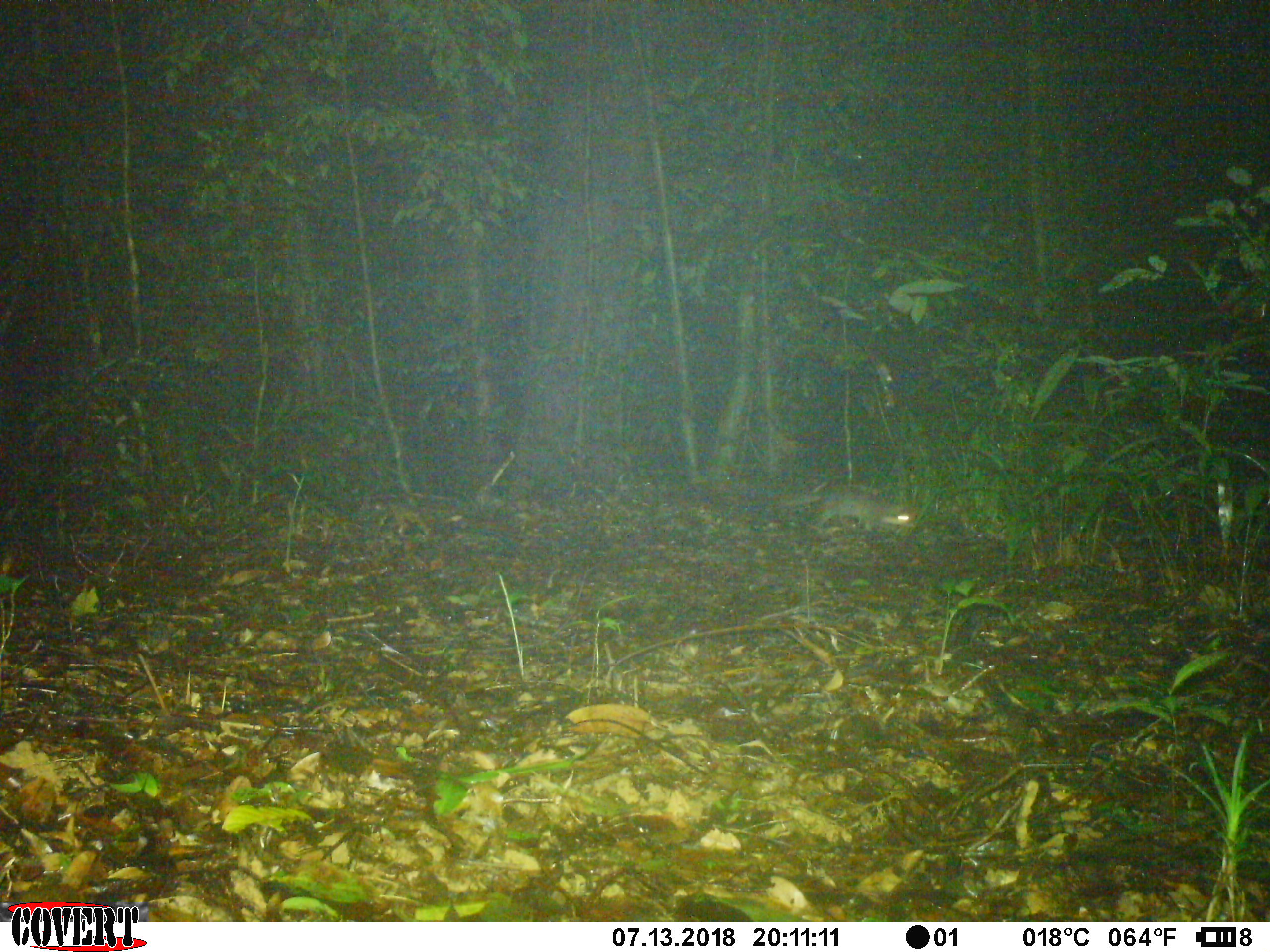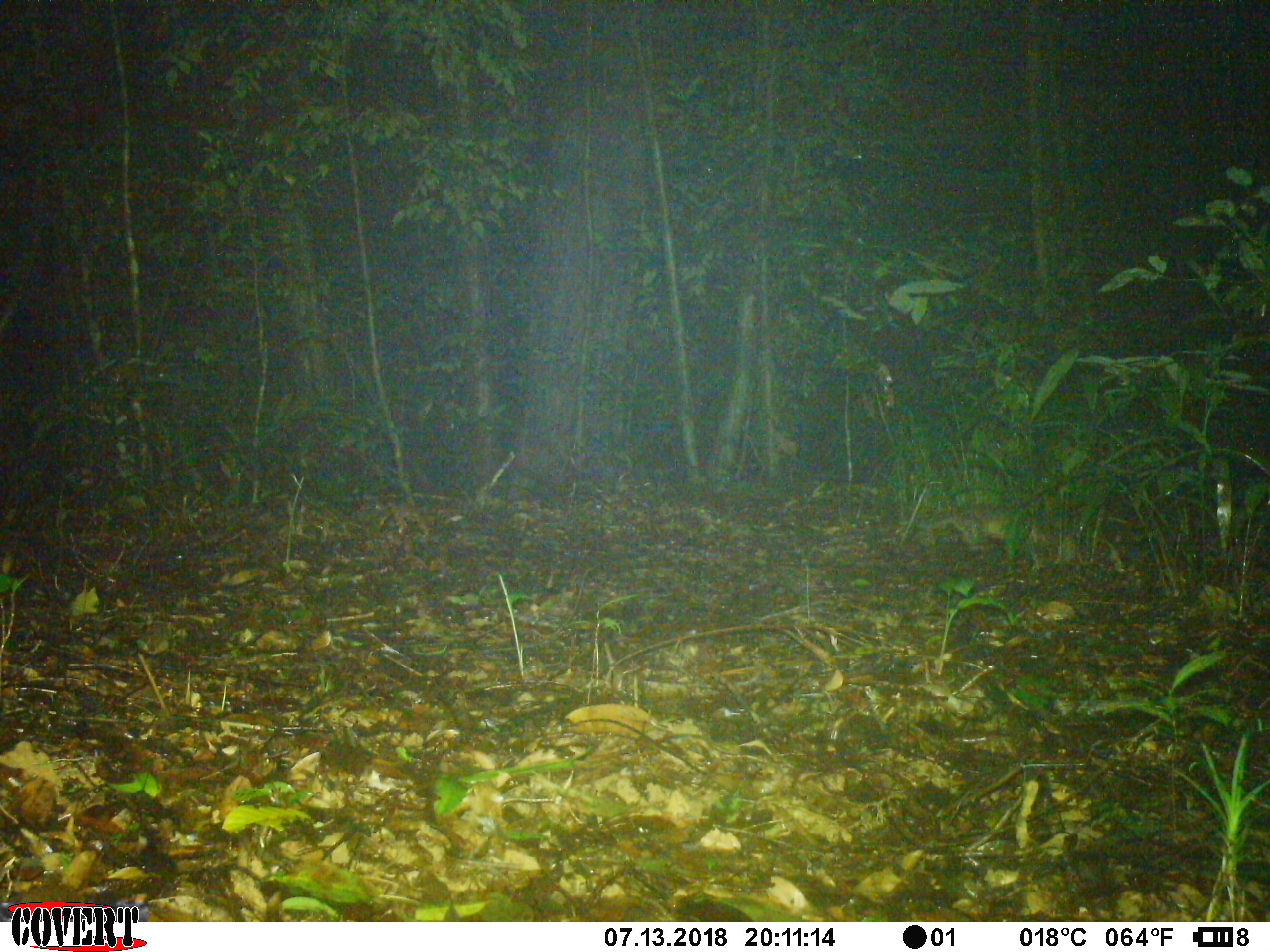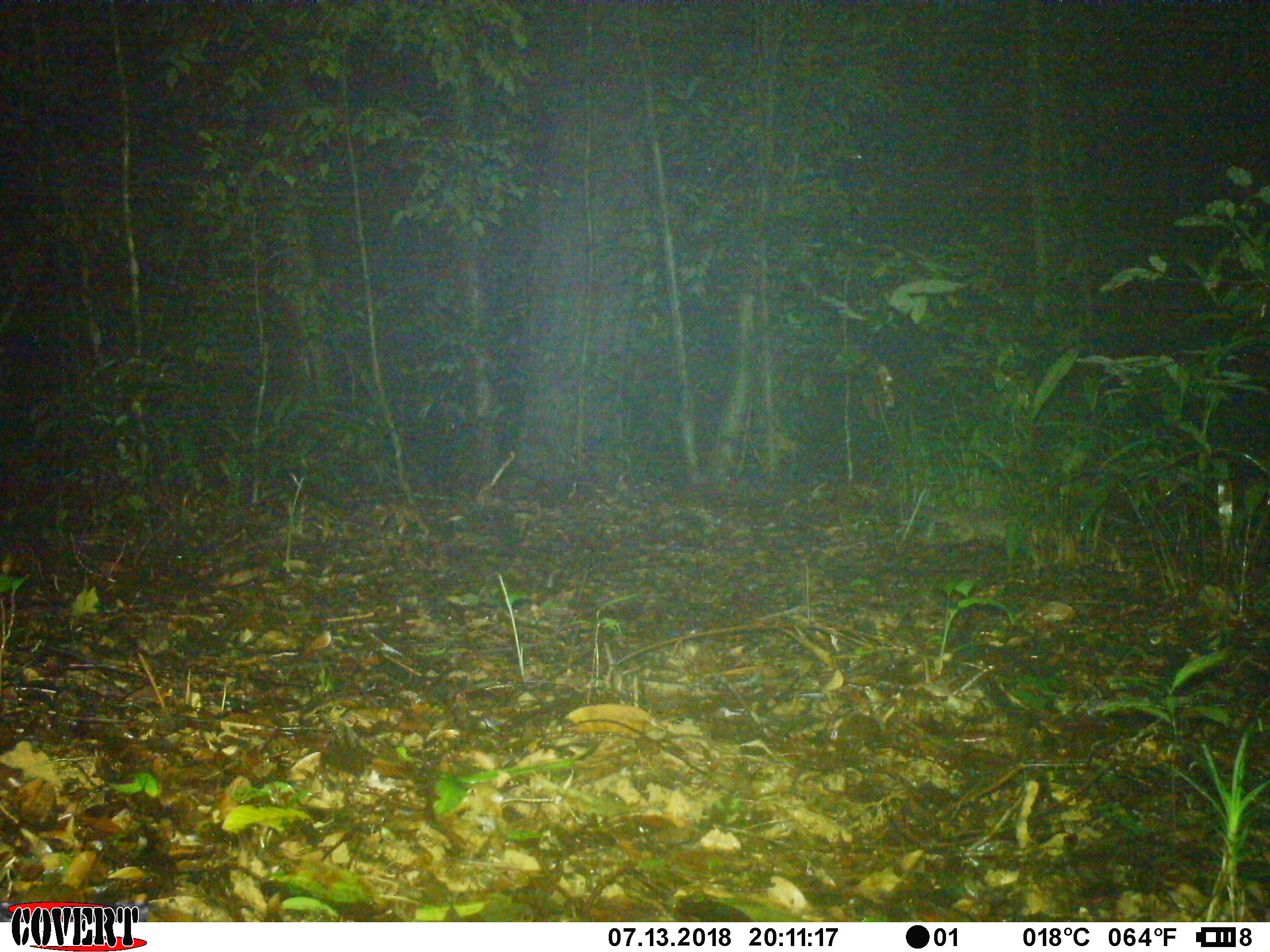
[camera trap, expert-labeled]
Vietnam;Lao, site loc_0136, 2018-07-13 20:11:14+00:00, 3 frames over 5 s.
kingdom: Animalia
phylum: Chordata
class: Mammalia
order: Carnivora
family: Mustelidae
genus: Melogale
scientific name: Melogale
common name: ferret badger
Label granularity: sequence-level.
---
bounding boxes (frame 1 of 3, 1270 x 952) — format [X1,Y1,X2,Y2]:
ferret badger: [721,483,917,541]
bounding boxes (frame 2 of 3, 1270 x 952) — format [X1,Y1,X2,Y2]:
ferret badger: [895,504,1046,551]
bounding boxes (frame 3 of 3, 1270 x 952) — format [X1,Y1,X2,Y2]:
ferret badger: [927,508,1062,545]